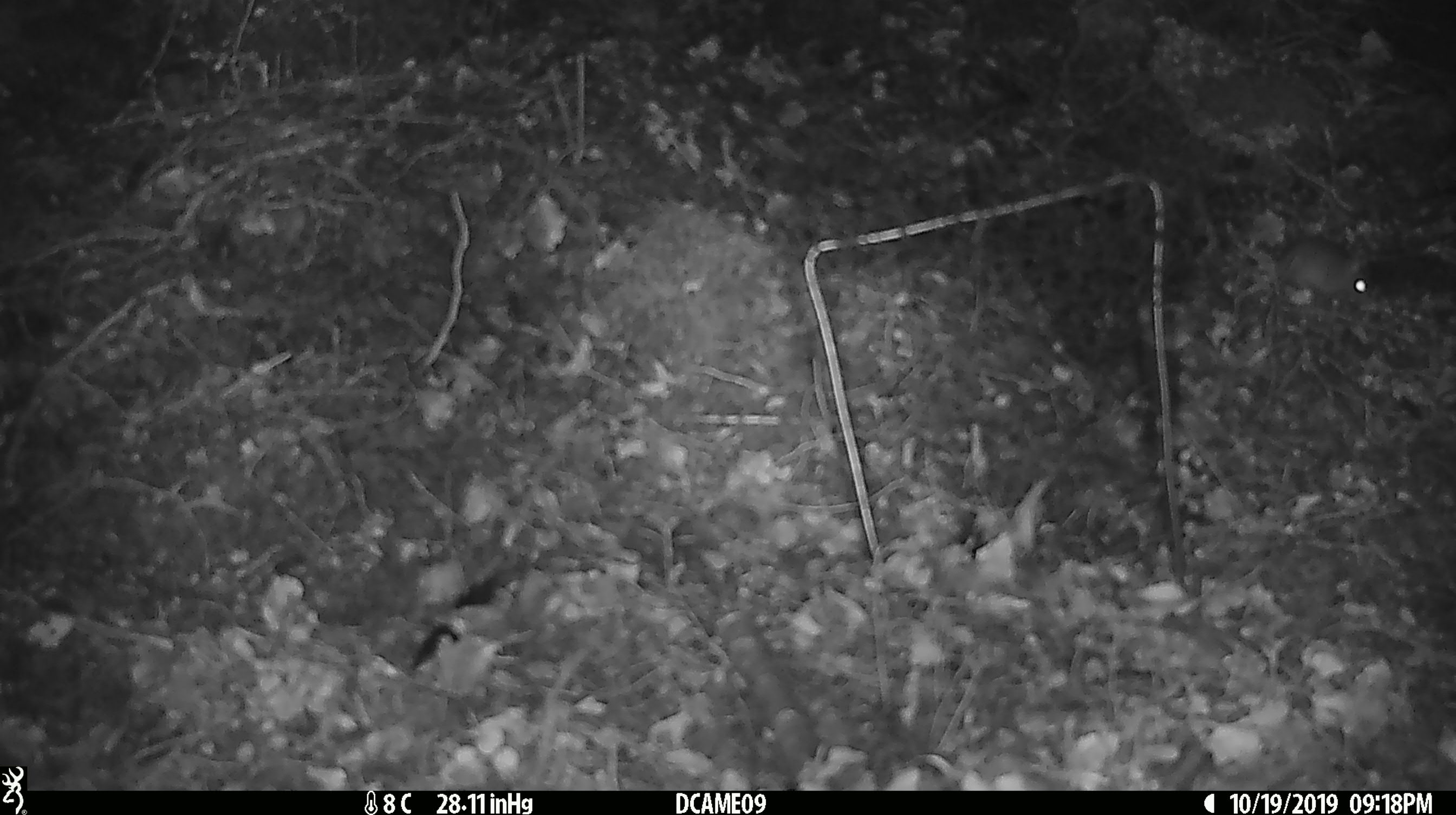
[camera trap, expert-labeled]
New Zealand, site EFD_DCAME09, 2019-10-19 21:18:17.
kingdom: Animalia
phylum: Chordata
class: Mammalia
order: Rodentia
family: Muridae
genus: Mus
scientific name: Mus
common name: mouse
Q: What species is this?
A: Mouse (Mus).